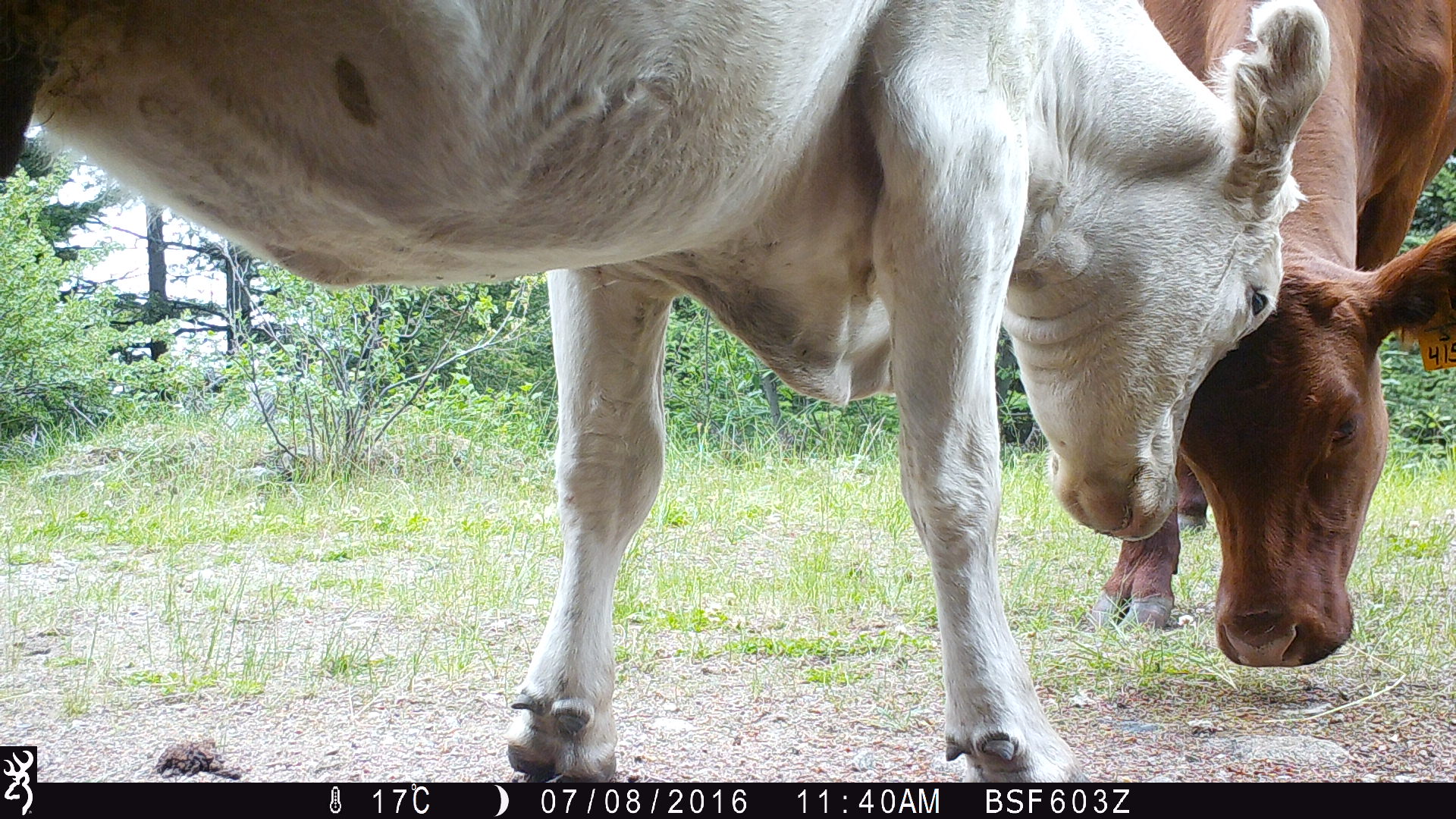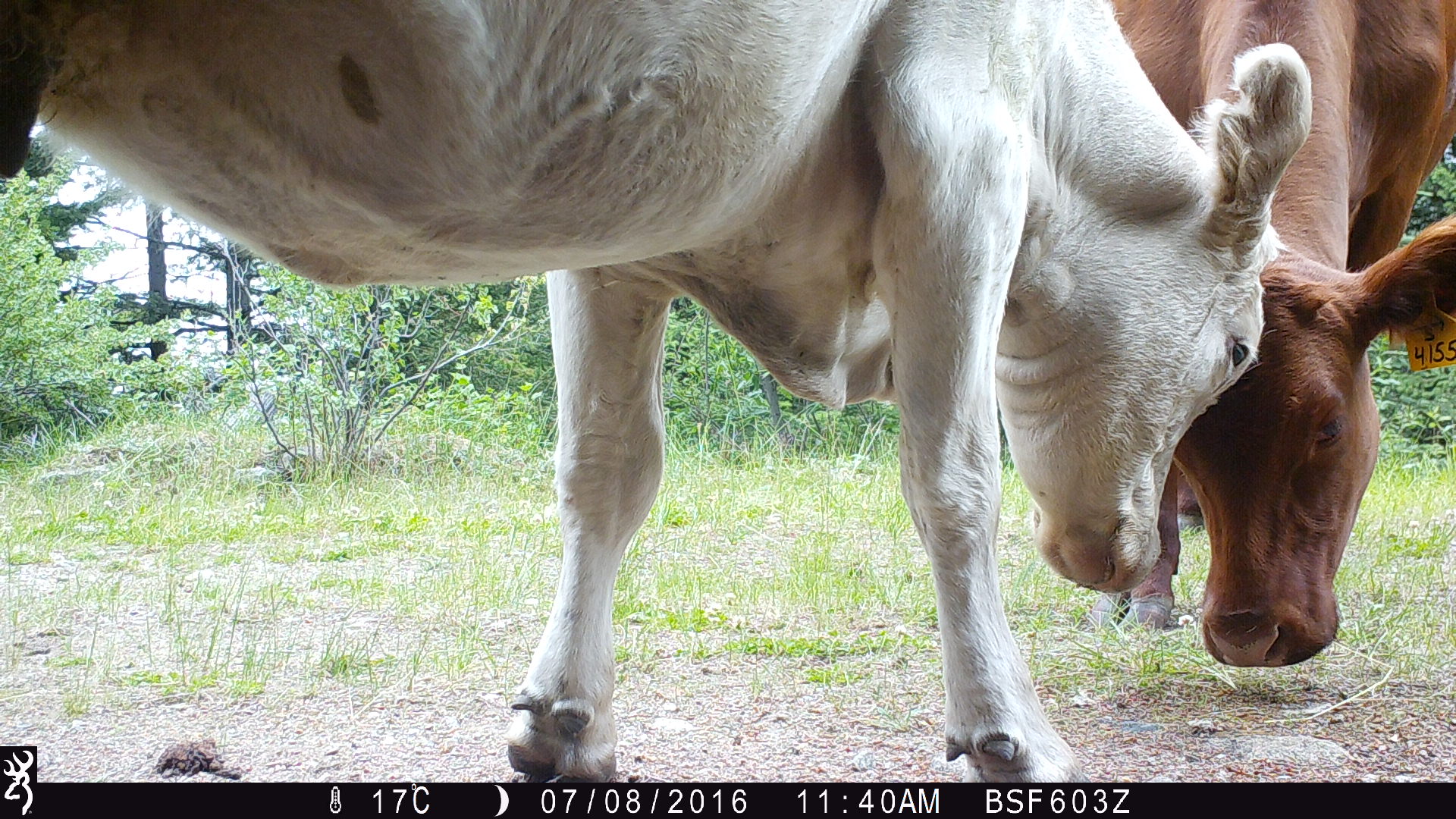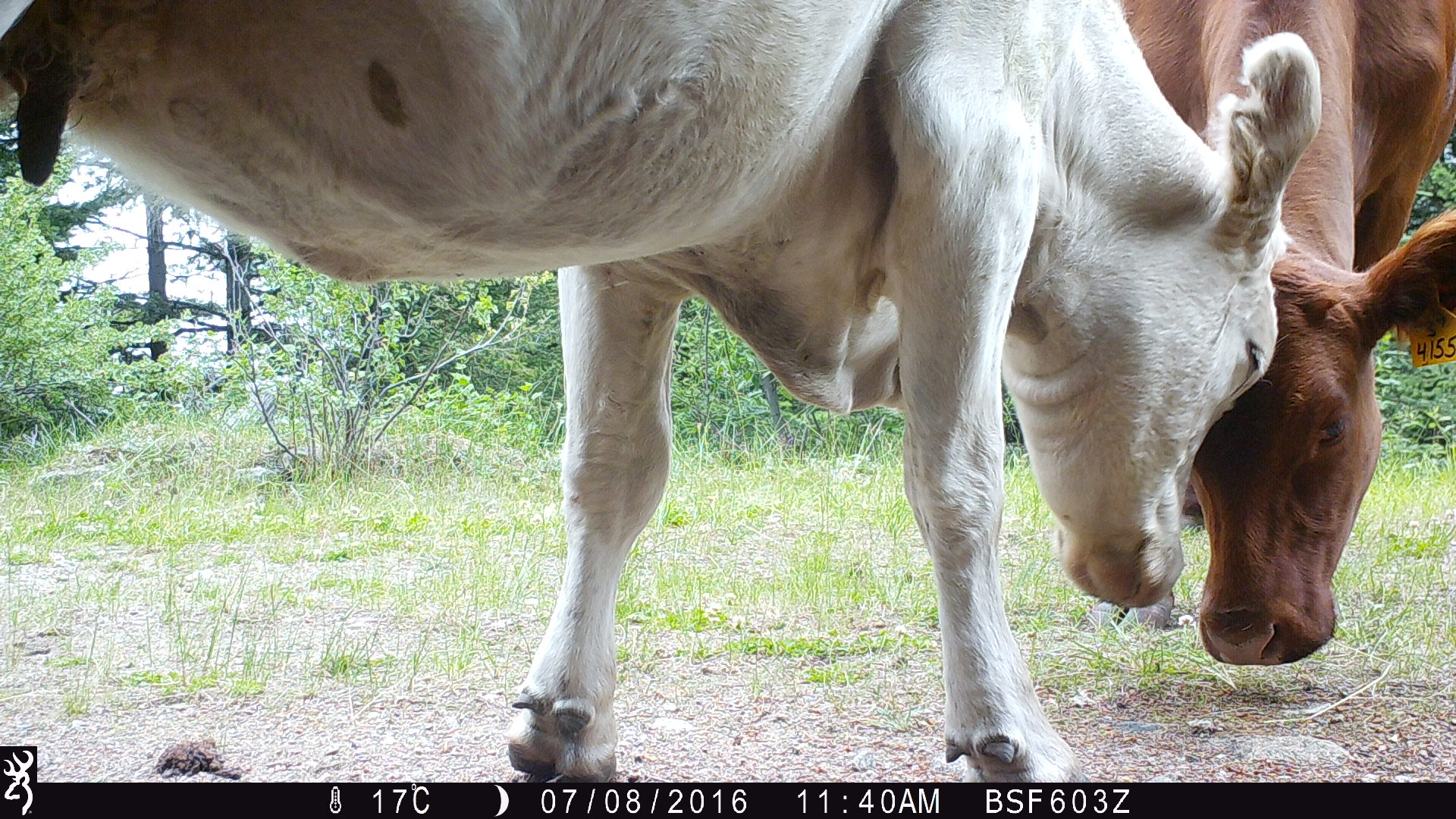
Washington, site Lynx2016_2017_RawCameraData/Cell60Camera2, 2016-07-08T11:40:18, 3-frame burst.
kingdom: Animalia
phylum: Chordata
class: Mammalia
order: Artiodactyla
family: Bovidae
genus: Bos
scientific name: Bos taurus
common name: domestic cattle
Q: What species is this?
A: Domestic cattle (Bos taurus).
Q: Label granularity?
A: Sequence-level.